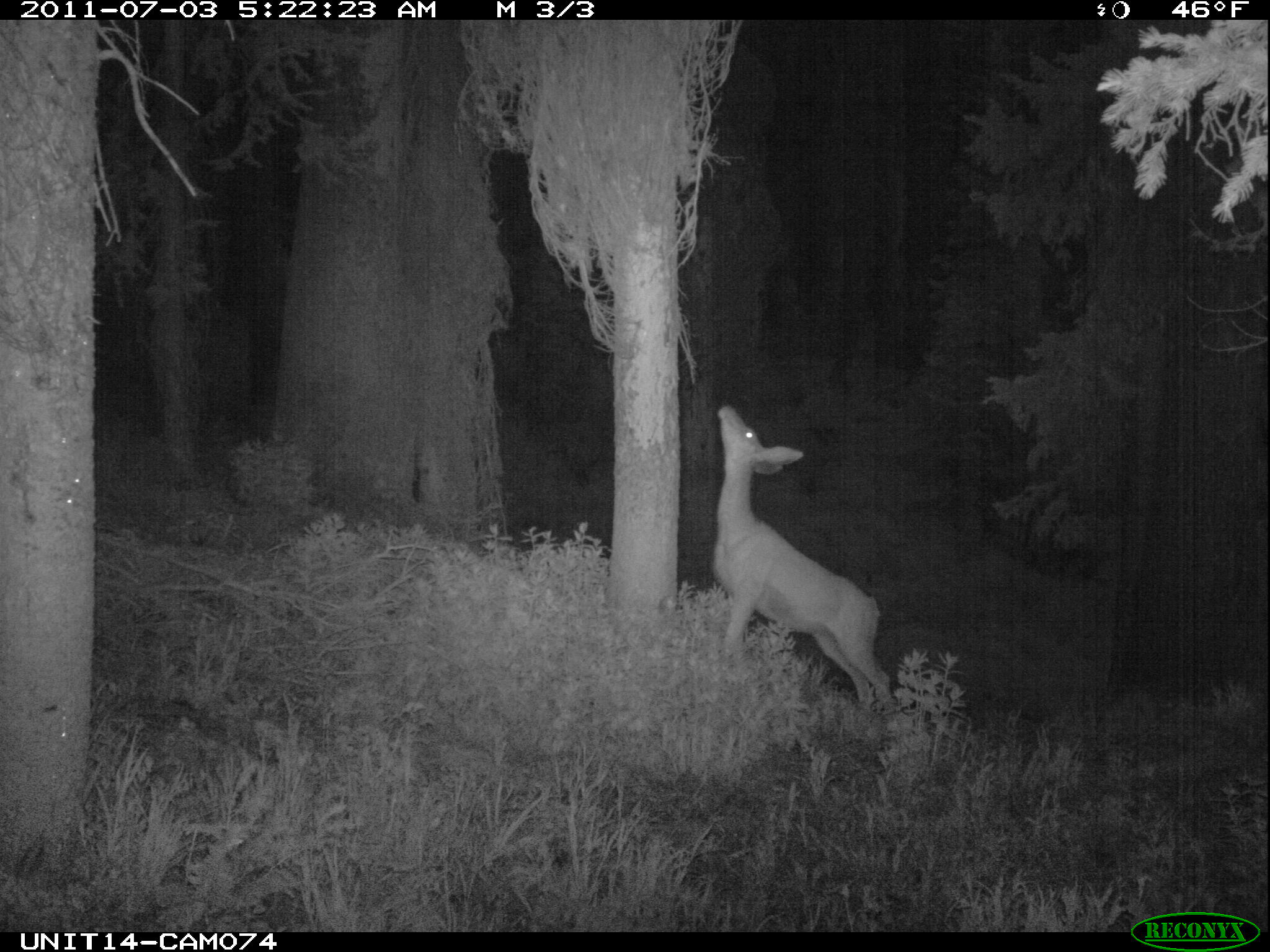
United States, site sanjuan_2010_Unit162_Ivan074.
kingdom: Animalia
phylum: Chordata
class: Mammalia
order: Artiodactyla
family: Cervidae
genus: Odocoileus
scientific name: Odocoileus hemionus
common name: mule deer